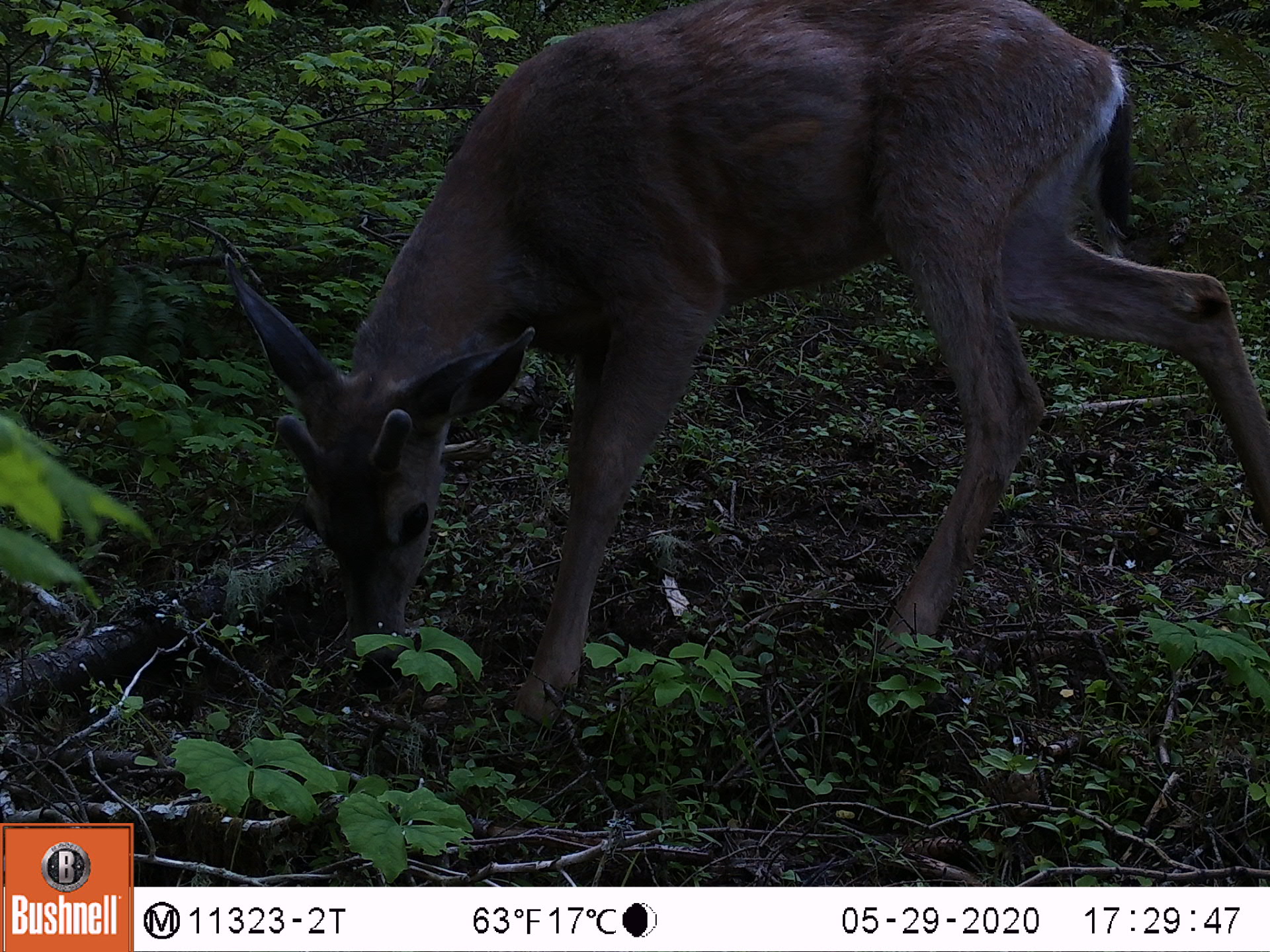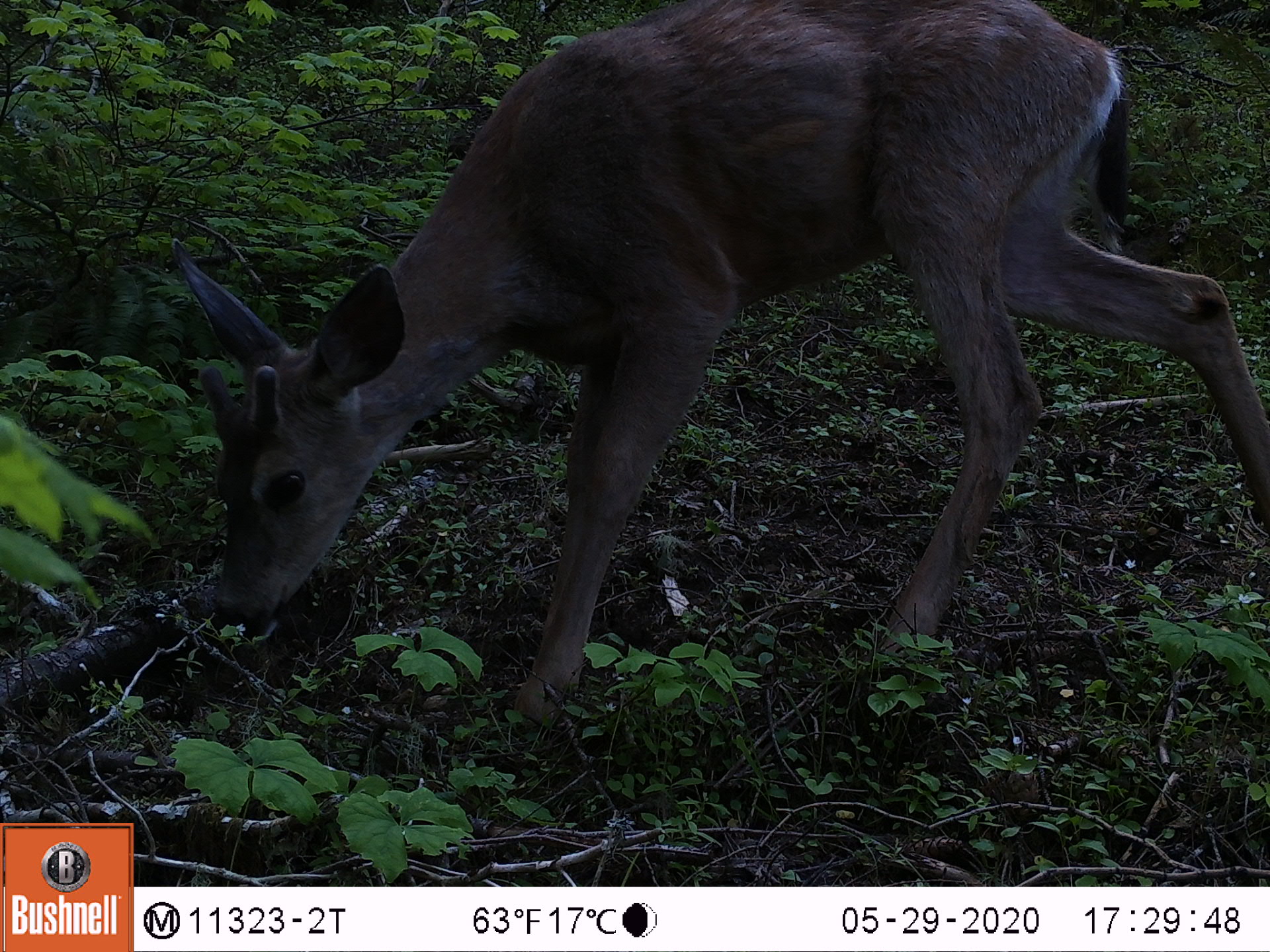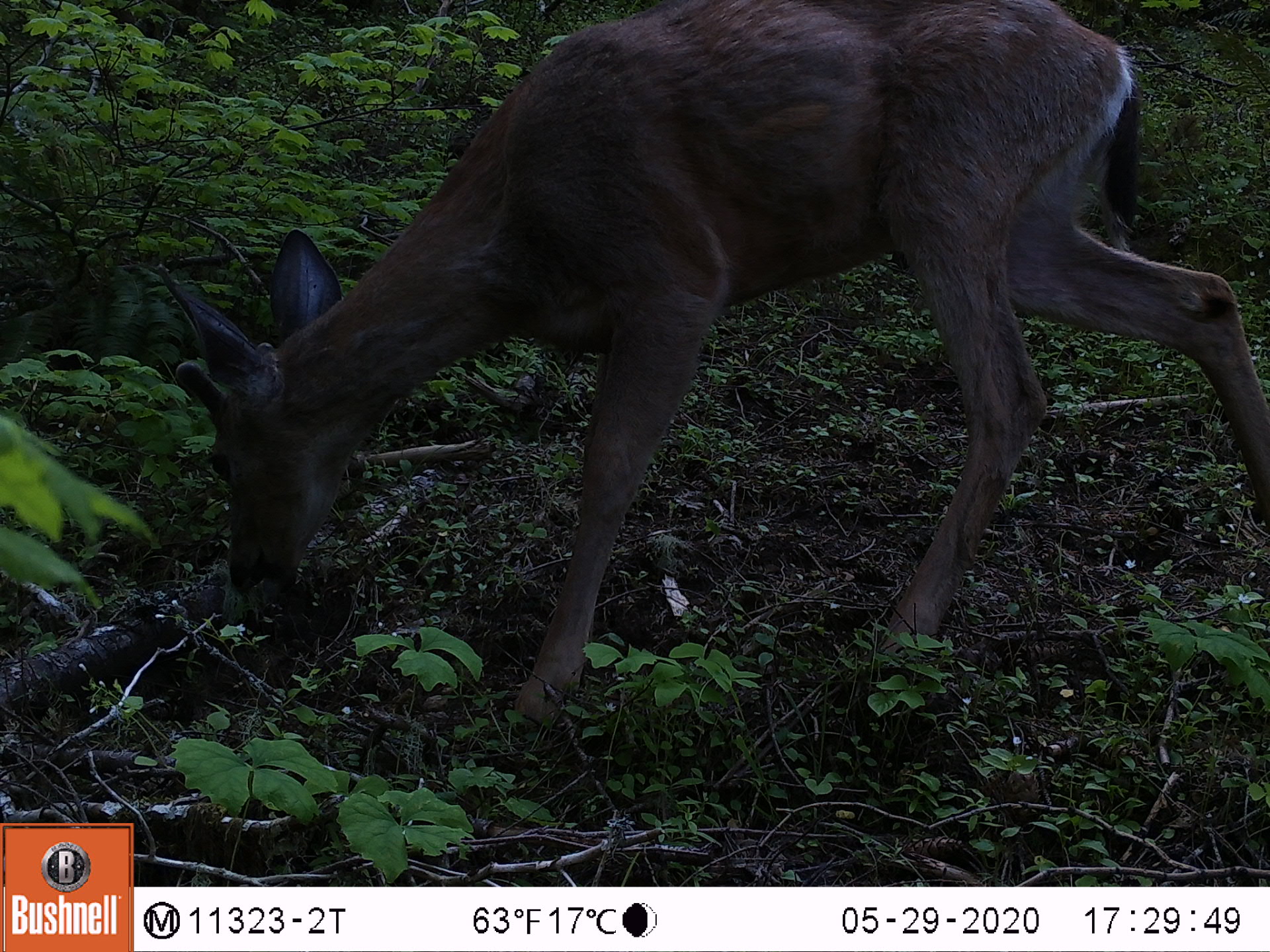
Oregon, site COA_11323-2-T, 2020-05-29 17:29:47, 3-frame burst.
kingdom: Animalia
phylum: Chordata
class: Mammalia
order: Artiodactyla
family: Cervidae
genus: Odocoileus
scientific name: Odocoileus hemionus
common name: black-tailed deer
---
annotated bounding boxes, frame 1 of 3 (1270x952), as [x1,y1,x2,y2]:
black-tailed deer: [221,3,1268,704]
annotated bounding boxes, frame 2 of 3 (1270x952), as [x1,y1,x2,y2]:
black-tailed deer: [170,0,1264,723]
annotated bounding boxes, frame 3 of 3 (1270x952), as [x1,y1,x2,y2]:
black-tailed deer: [146,0,1268,721]